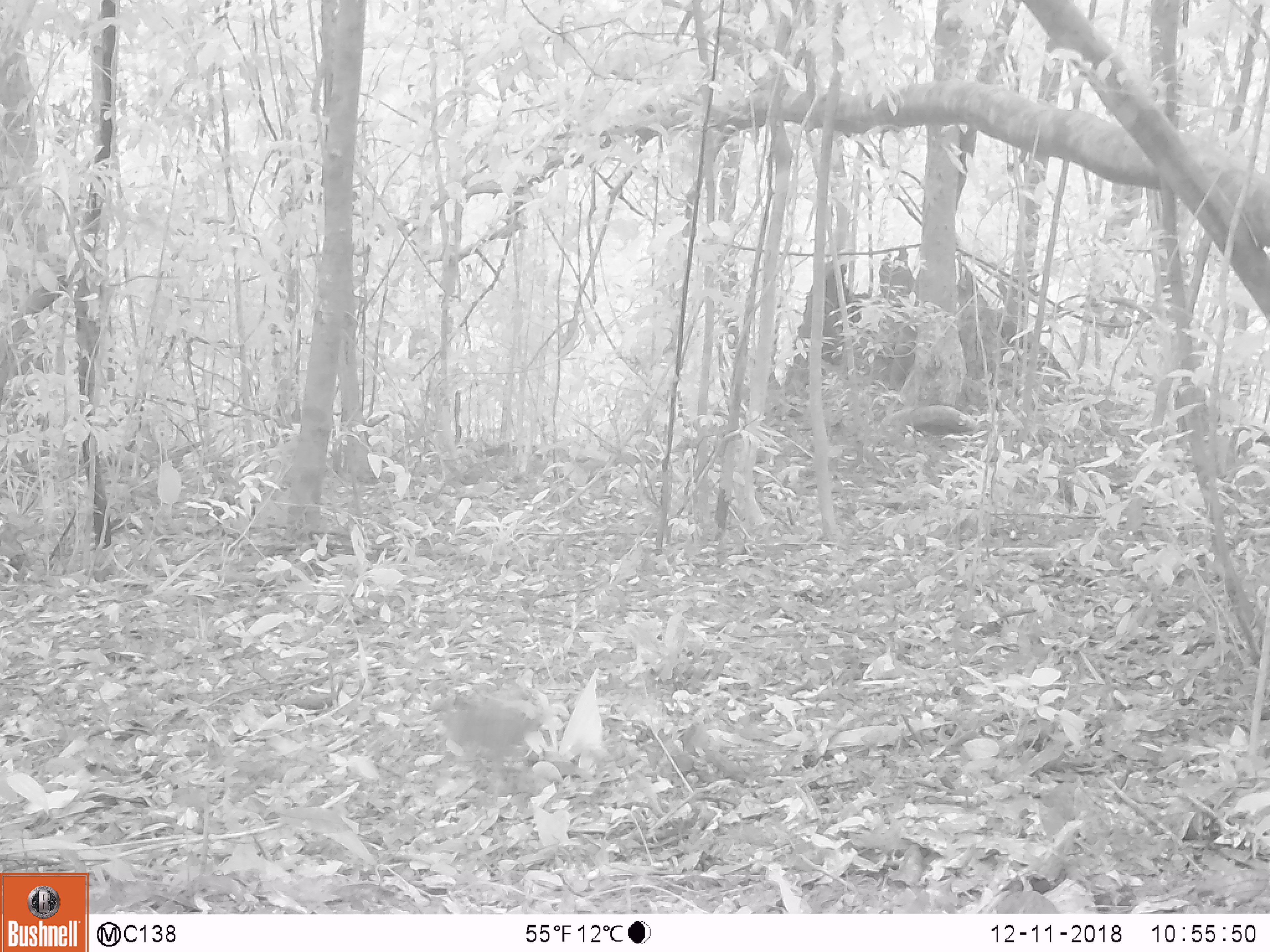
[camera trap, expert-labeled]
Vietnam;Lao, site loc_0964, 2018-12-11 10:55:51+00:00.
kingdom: Animalia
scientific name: Animalia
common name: animal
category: unidentified small animal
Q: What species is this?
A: Unidentified small animal (animal) (Animalia).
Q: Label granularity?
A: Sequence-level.